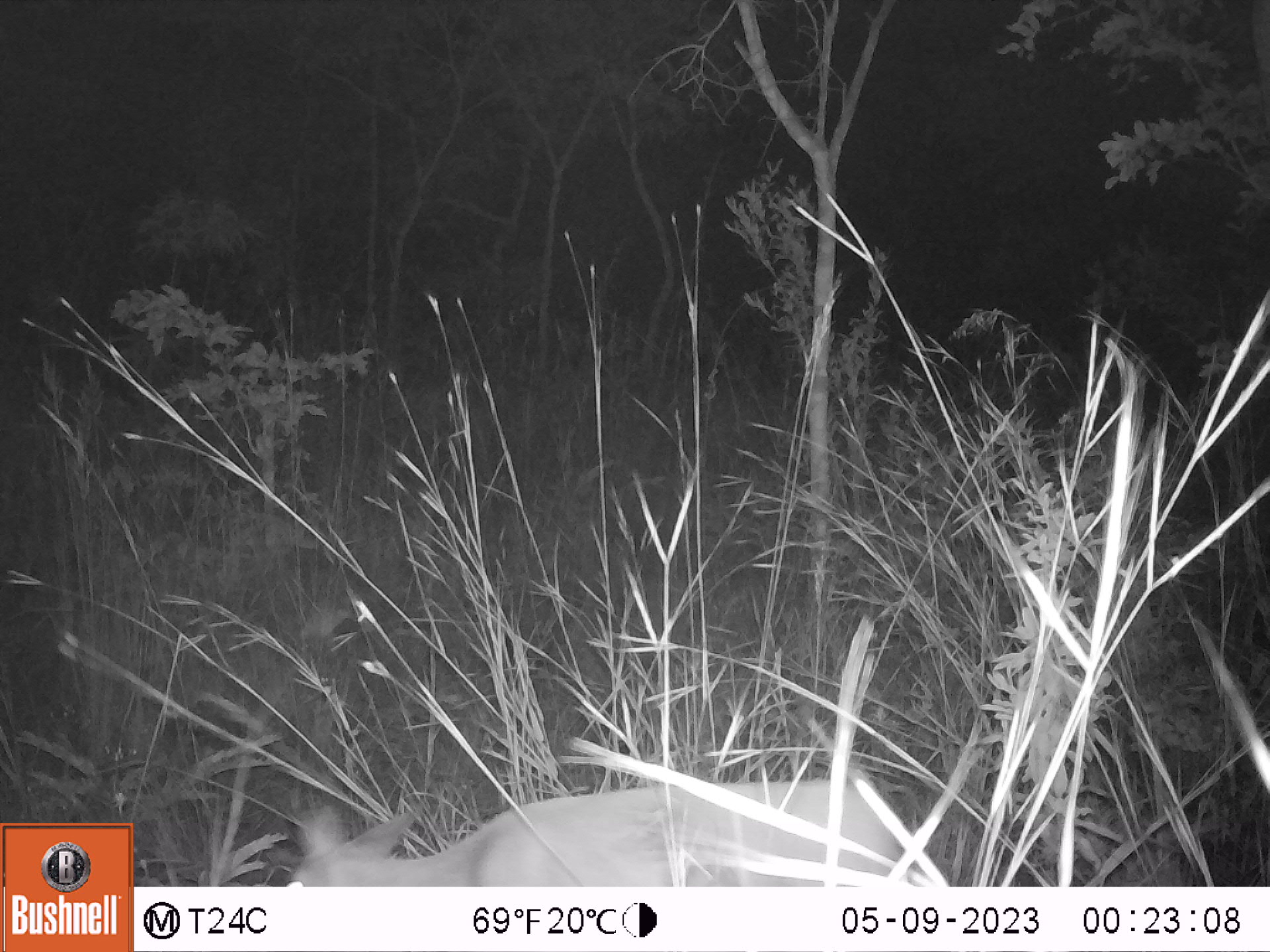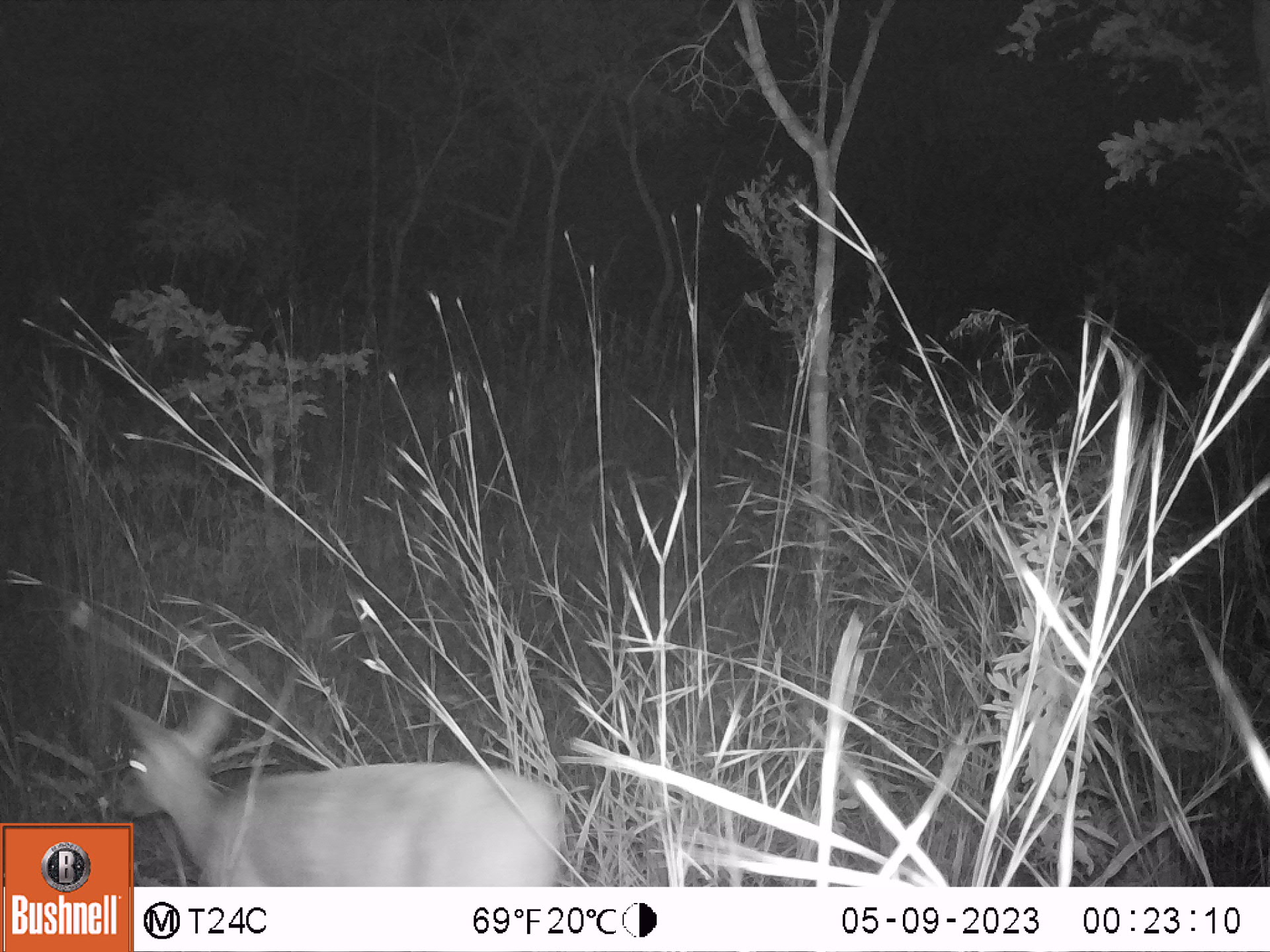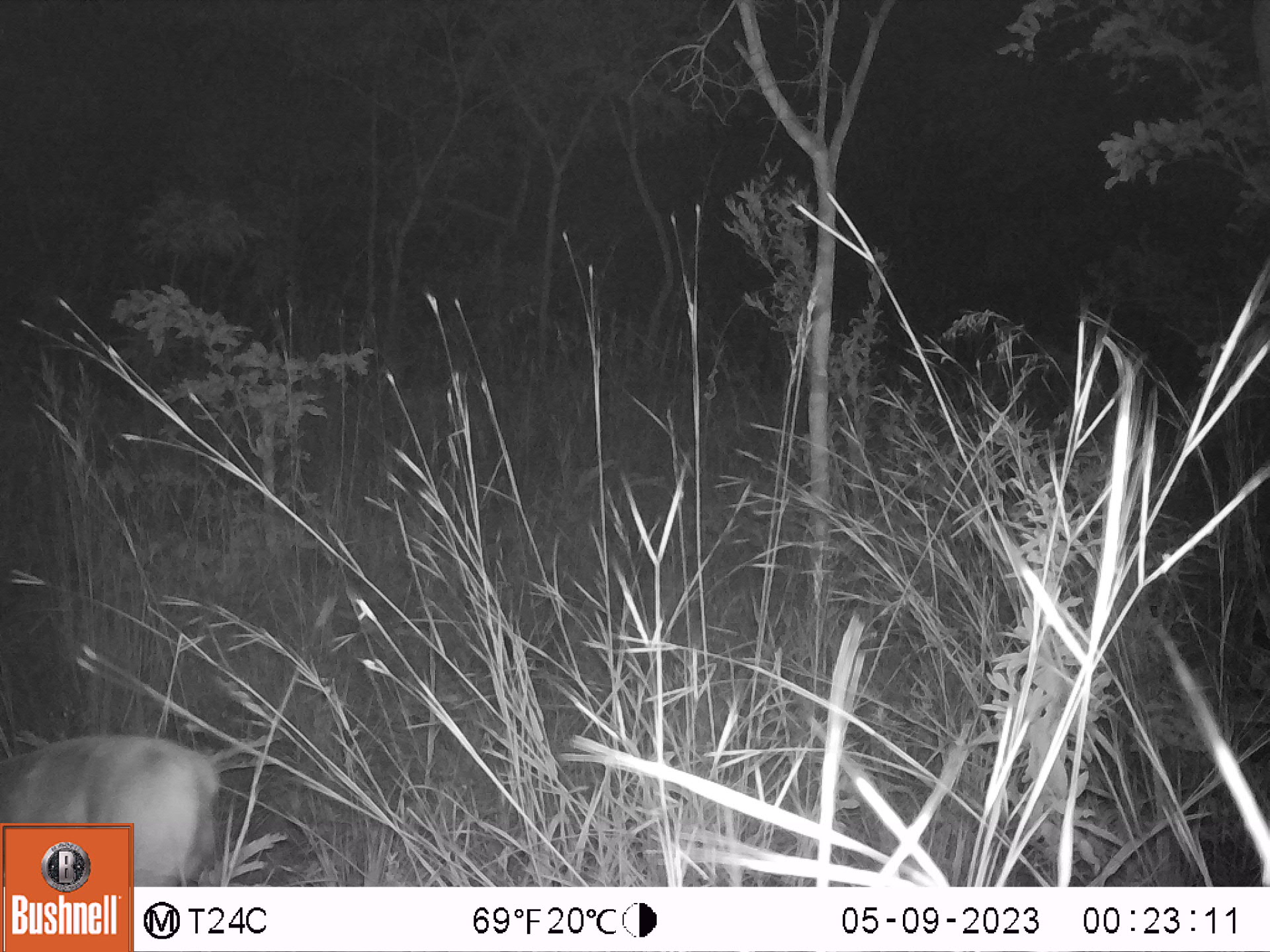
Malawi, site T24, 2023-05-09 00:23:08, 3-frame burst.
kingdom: Animalia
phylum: Chordata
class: Mammalia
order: Artiodactyla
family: Bovidae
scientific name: Antilopinae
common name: small antelope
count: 1